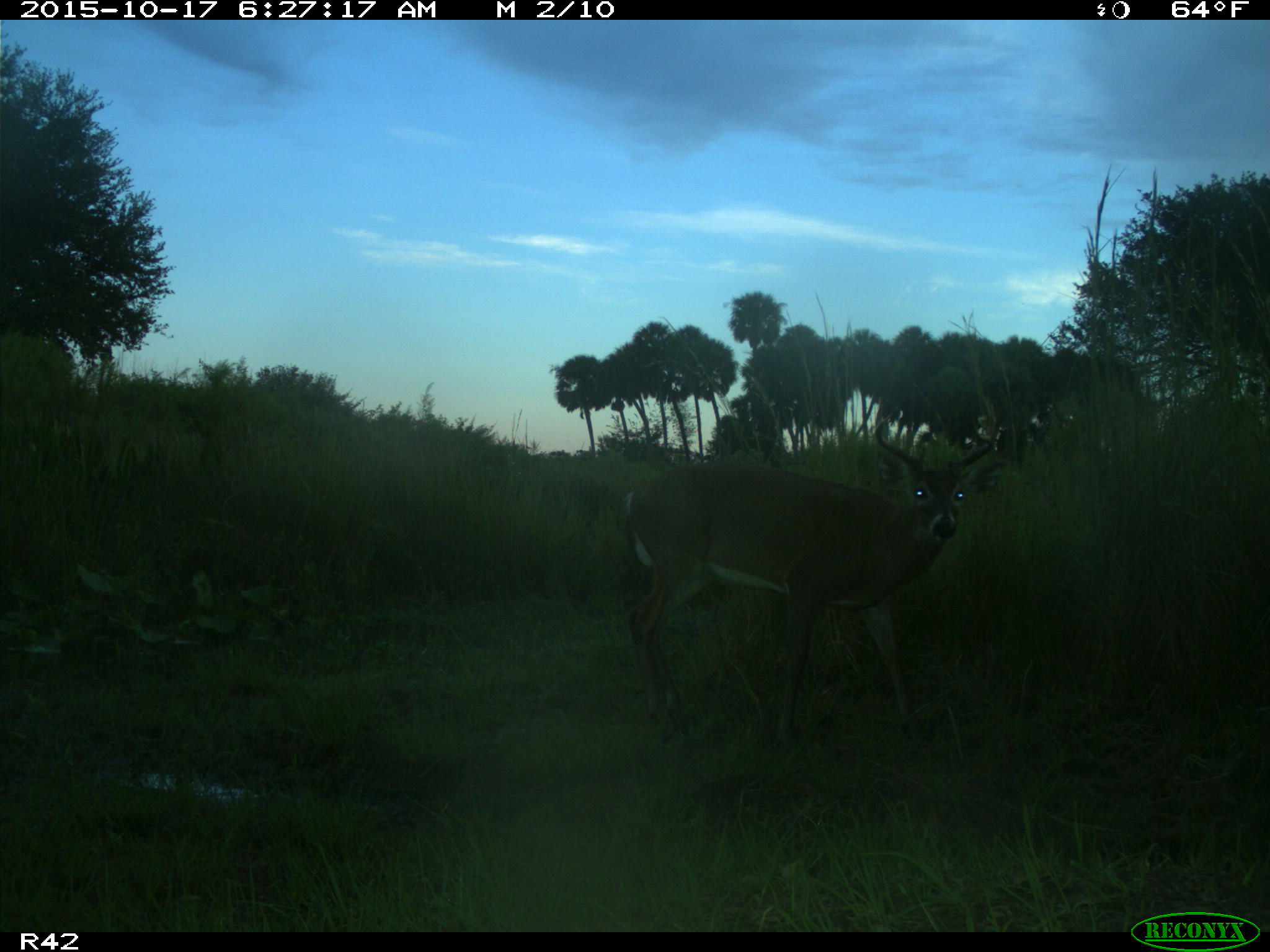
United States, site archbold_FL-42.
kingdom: Animalia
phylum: Chordata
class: Mammalia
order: Artiodactyla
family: Cervidae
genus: Odocoileus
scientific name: Odocoileus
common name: deer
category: unidentified deer